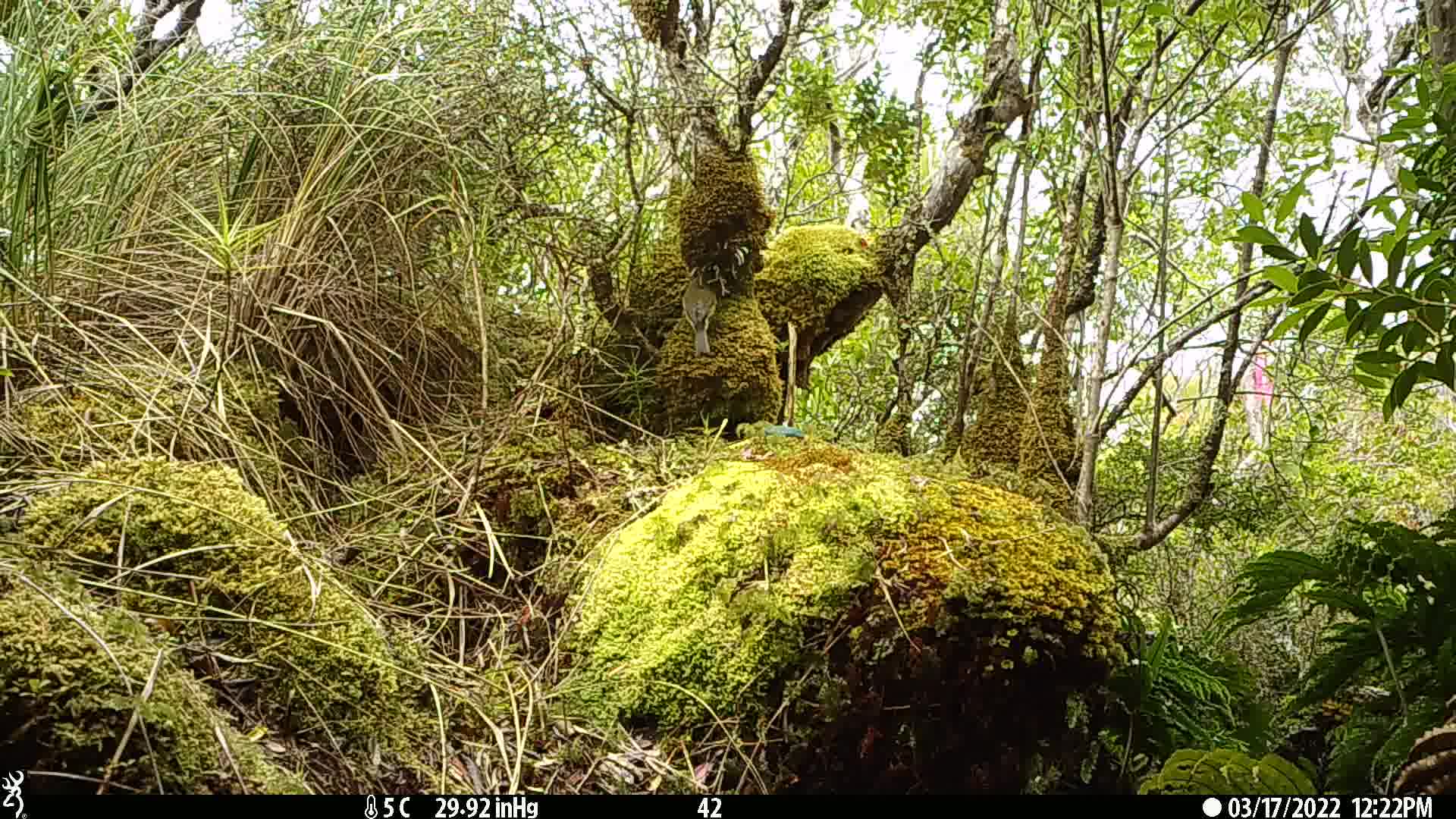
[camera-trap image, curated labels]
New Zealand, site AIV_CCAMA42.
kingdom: Animalia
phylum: Chordata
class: Aves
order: Passeriformes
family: Meliphagidae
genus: Anthornis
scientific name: Anthornis melanura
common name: new zealand bellbird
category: bellbird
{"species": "bellbird (new zealand bellbird) (Anthornis melanura)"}